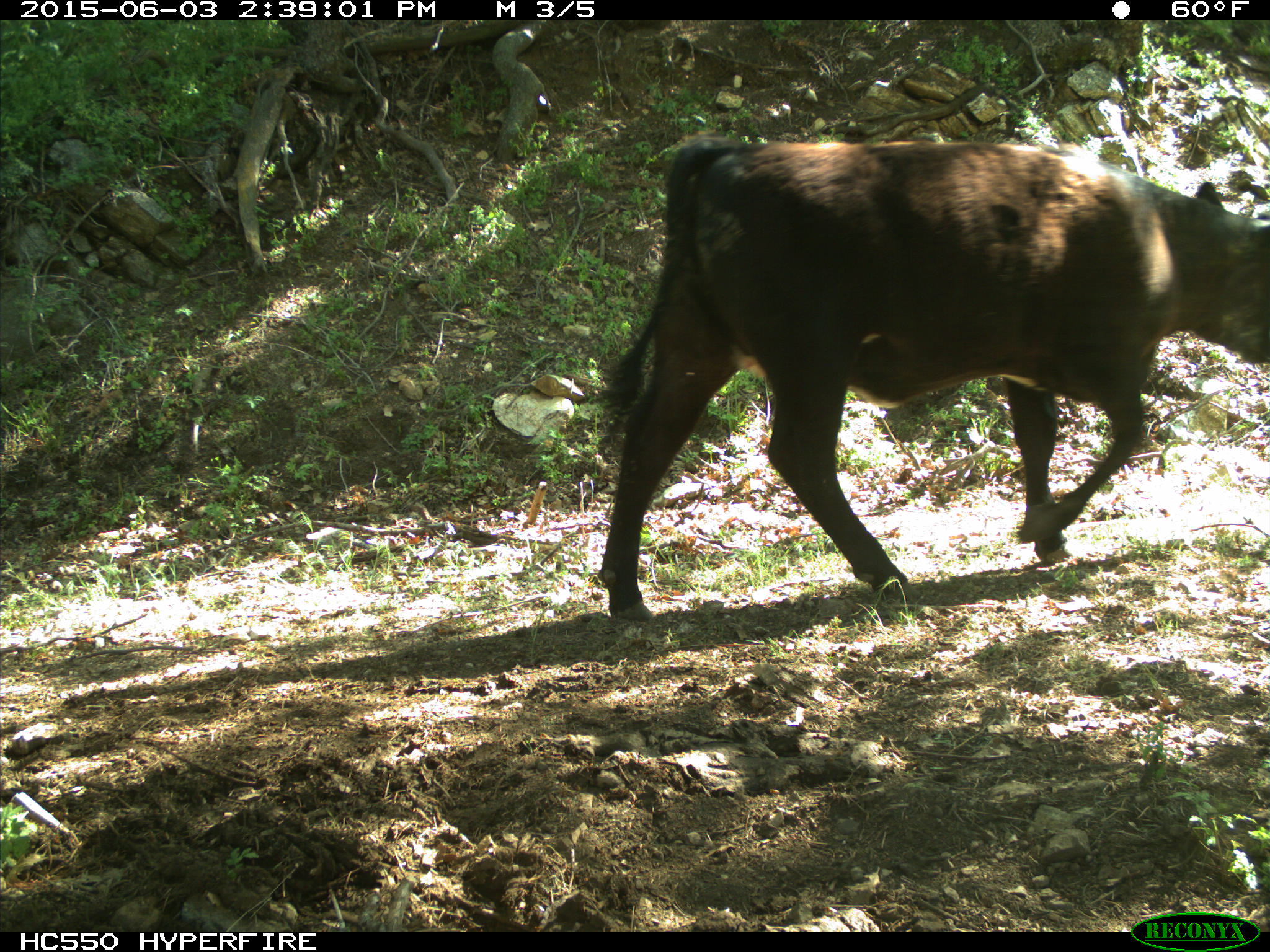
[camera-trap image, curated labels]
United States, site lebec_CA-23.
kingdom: Animalia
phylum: Chordata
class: Mammalia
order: Artiodactyla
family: Bovidae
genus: Bos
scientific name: Bos taurus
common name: domestic cow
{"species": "Bos taurus (domestic cow)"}